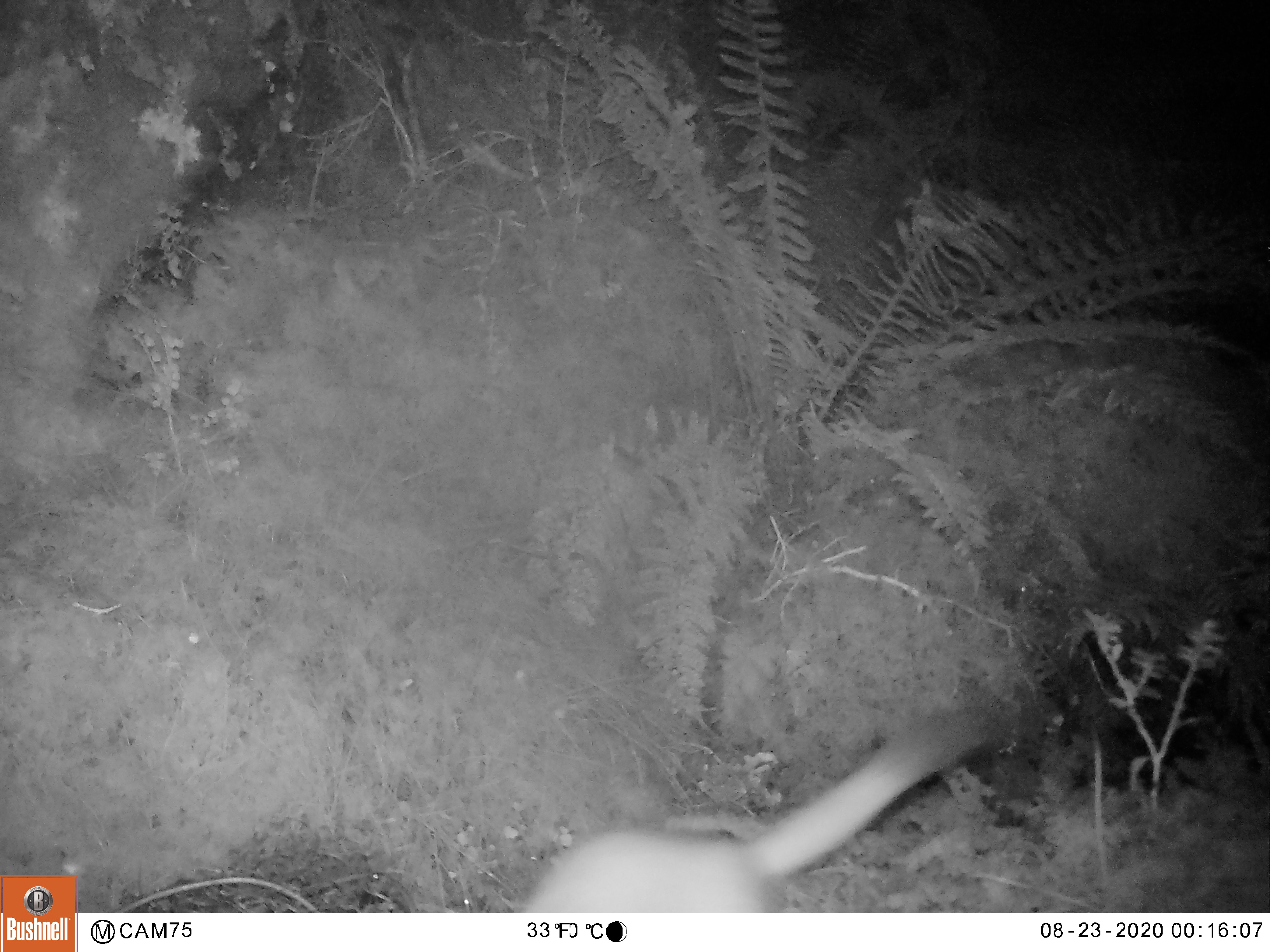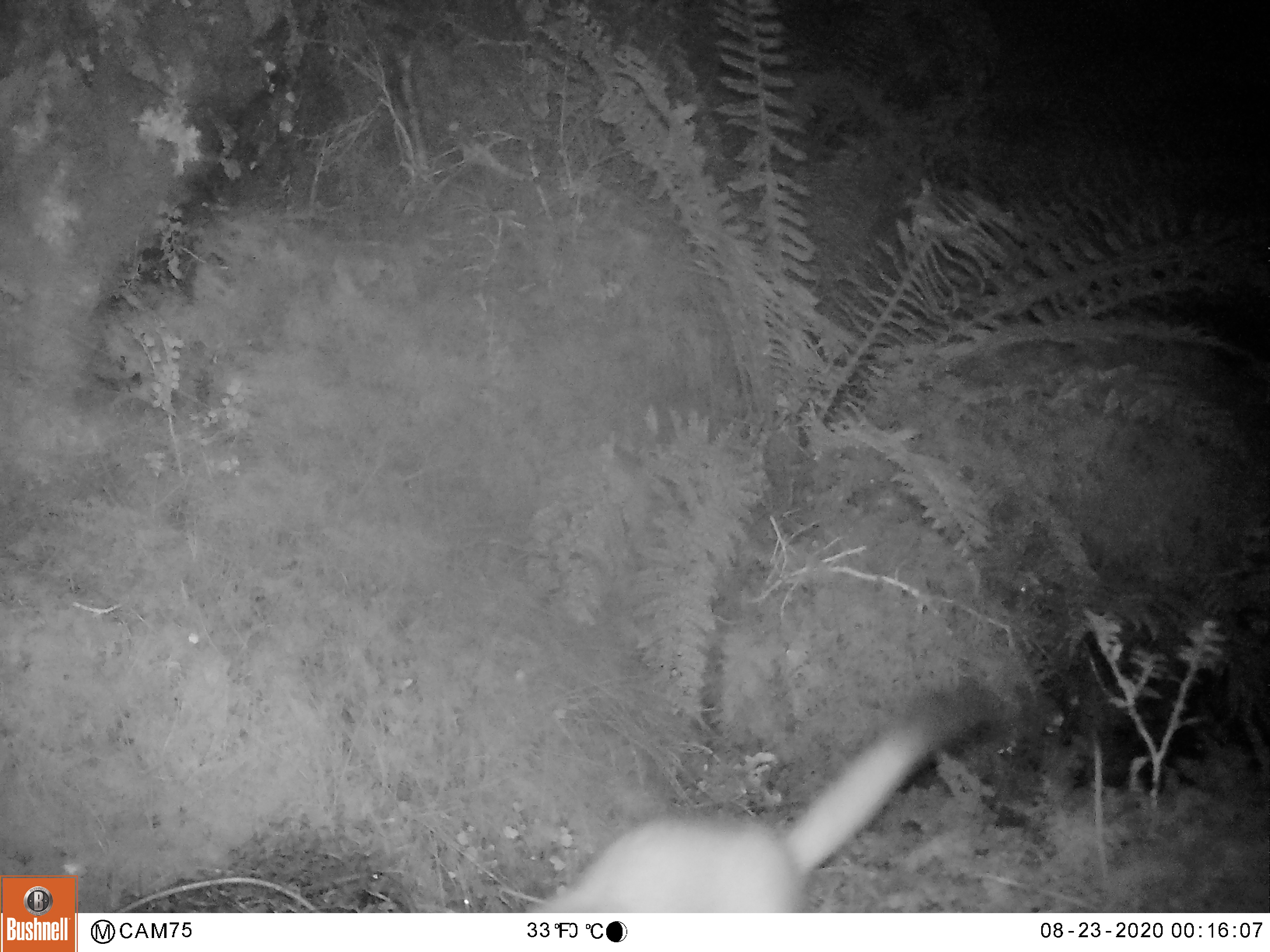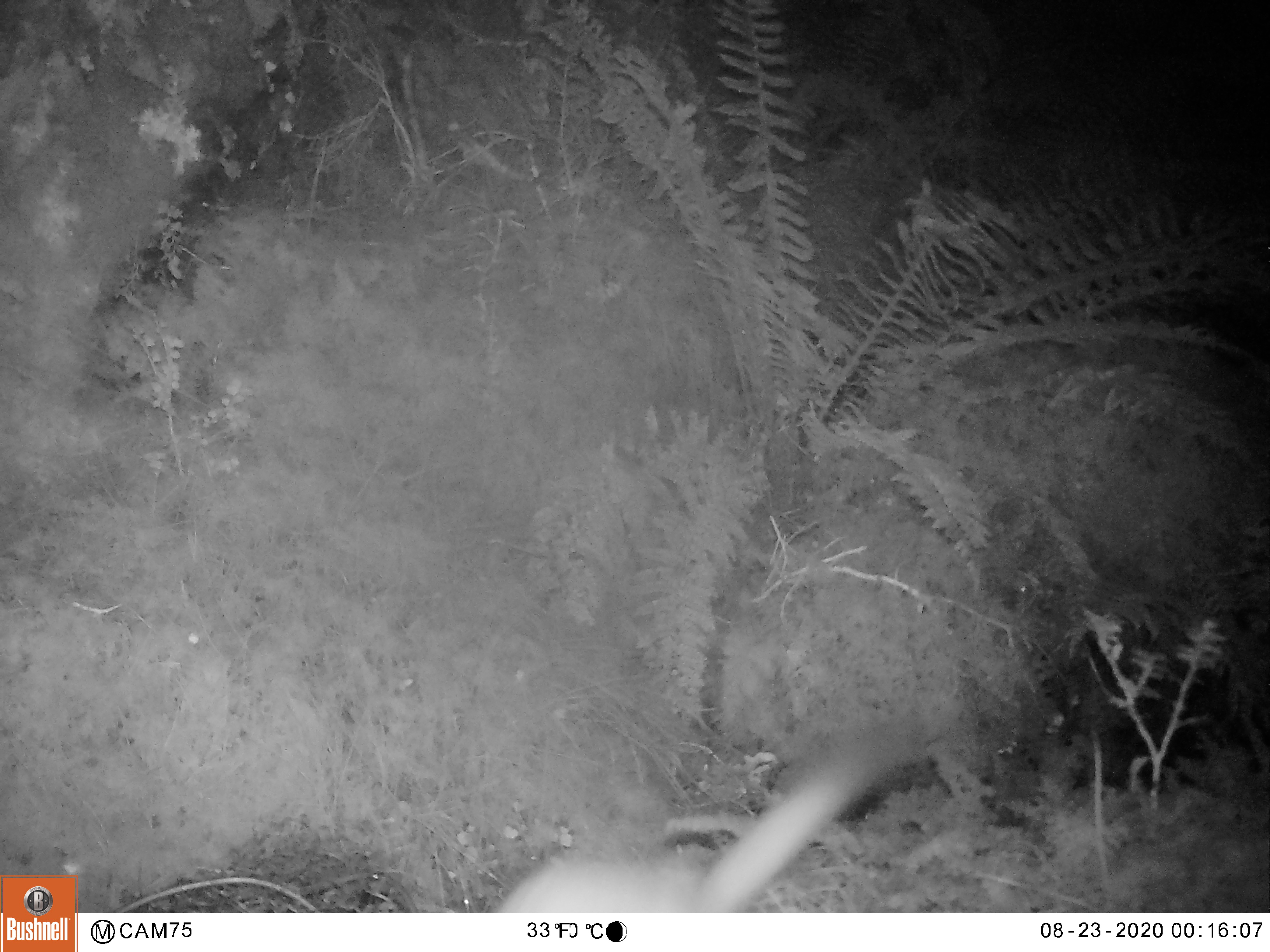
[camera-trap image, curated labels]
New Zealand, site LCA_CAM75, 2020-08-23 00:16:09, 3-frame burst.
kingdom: Animalia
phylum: Chordata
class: Mammalia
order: Carnivora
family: Mustelidae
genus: Mustela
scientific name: Mustela erminea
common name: stoat